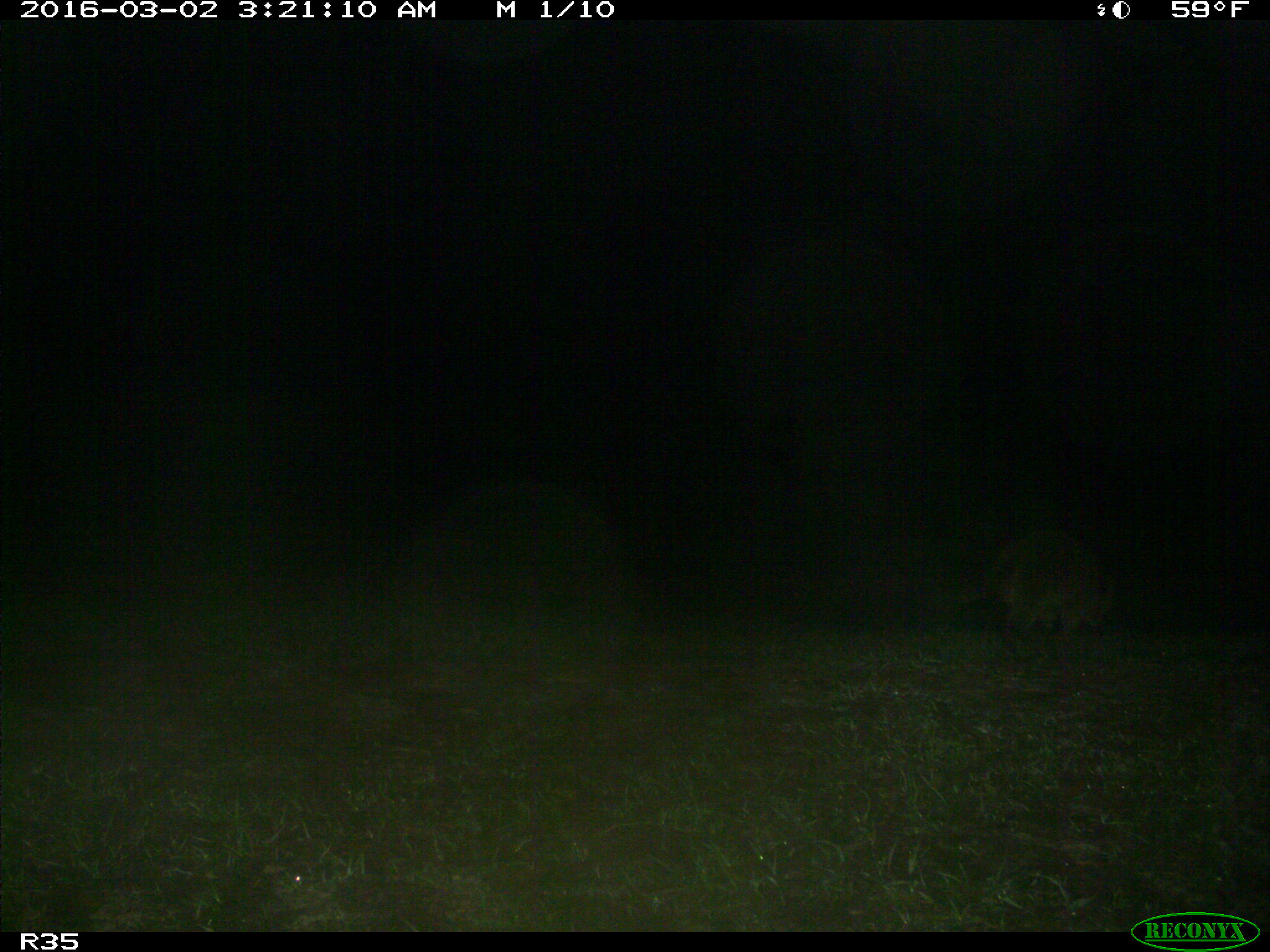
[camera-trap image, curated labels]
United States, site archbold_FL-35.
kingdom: Animalia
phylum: Chordata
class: Mammalia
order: Carnivora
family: Procyonidae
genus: Procyon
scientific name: Procyon lotor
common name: common raccoon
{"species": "Procyon lotor (common raccoon)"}